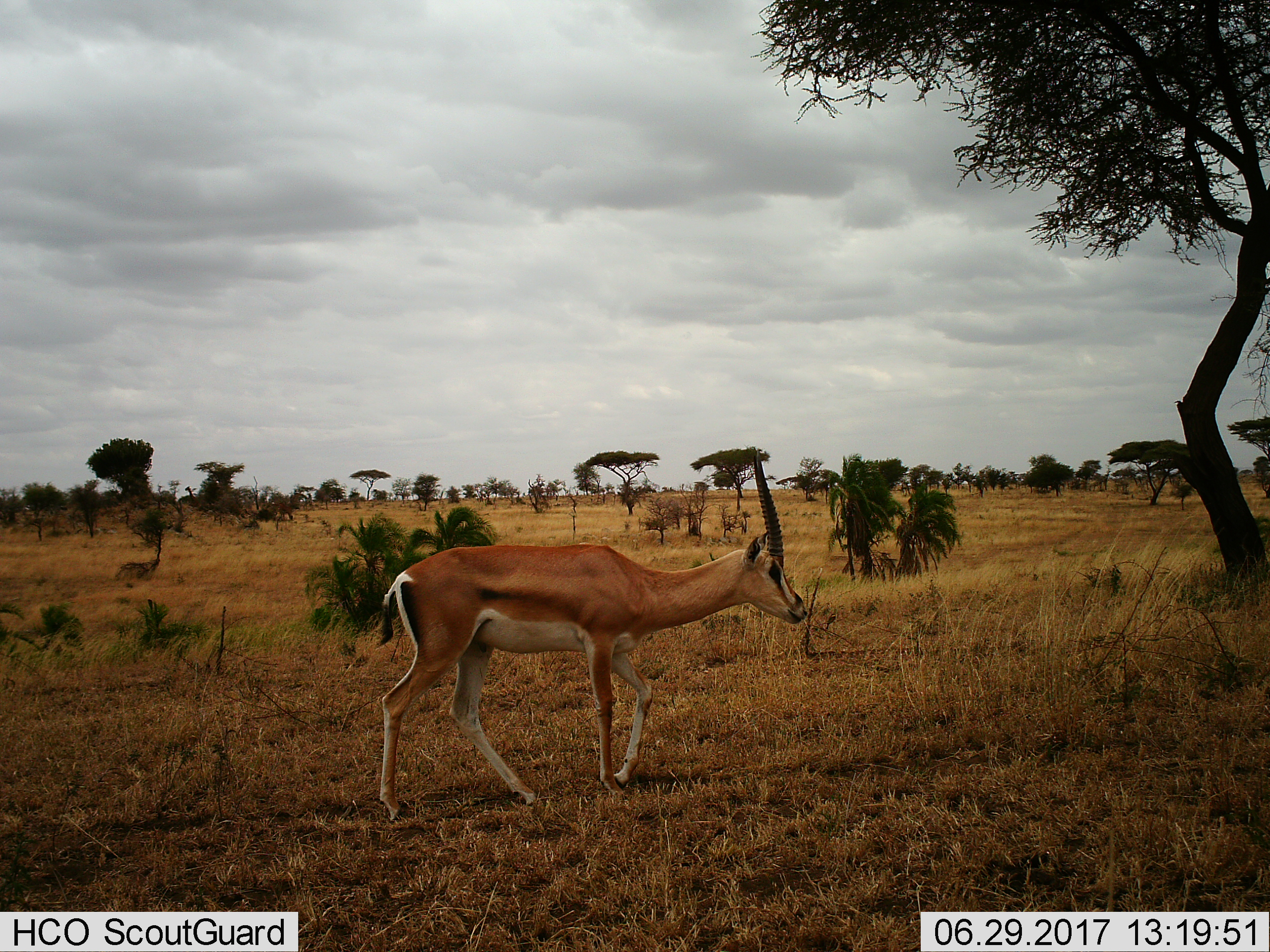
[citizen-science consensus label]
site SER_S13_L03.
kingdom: Animalia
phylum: Chordata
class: Mammalia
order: Artiodactyla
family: Bovidae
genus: Nanger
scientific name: Nanger granti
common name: grant's gazelle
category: gazellegrants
Gazellegrants (grant's gazelle) (Nanger granti), count 1. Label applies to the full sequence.